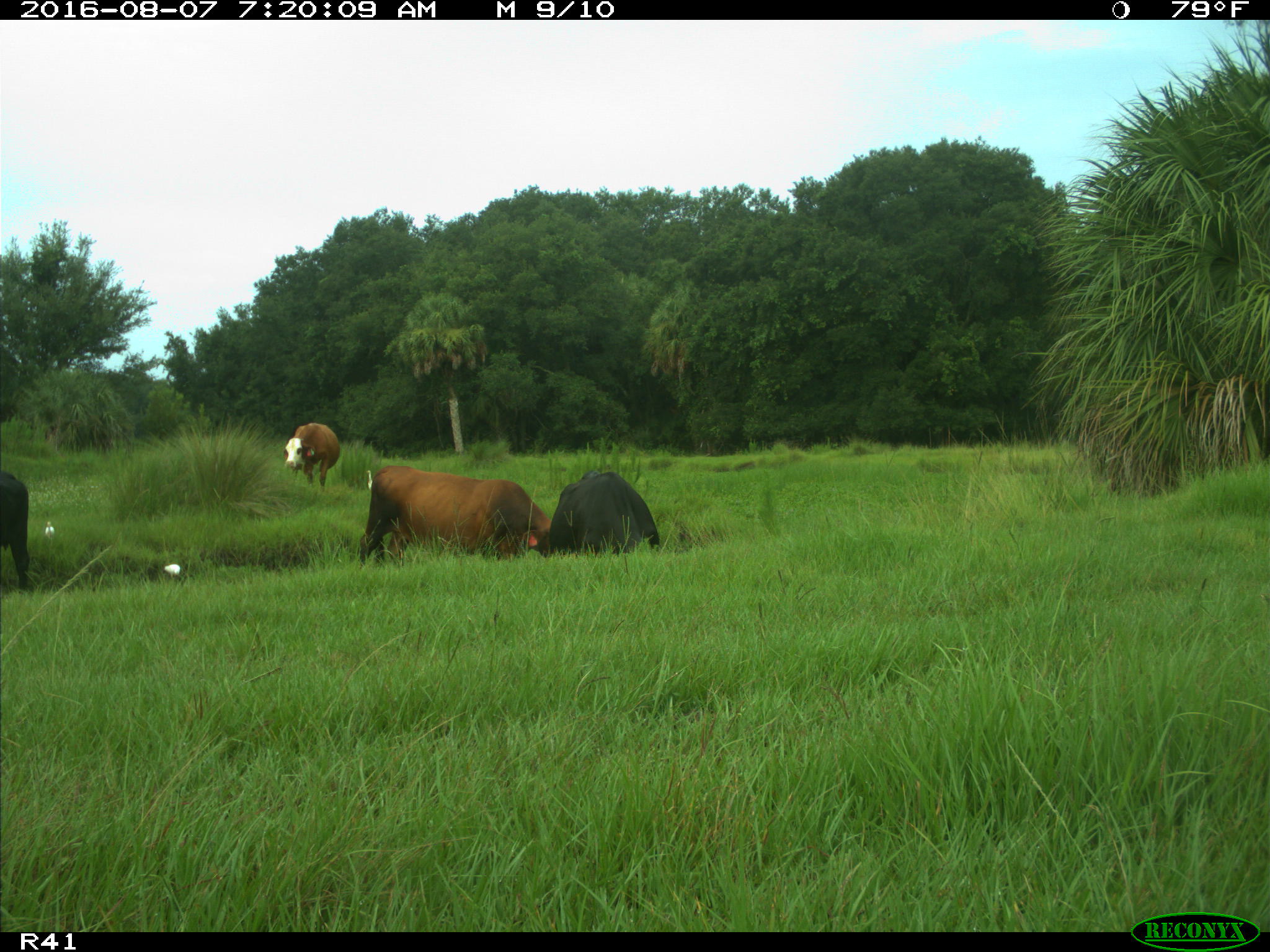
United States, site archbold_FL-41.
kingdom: Animalia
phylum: Chordata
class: Mammalia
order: Artiodactyla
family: Bovidae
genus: Bos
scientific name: Bos taurus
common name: domestic cow